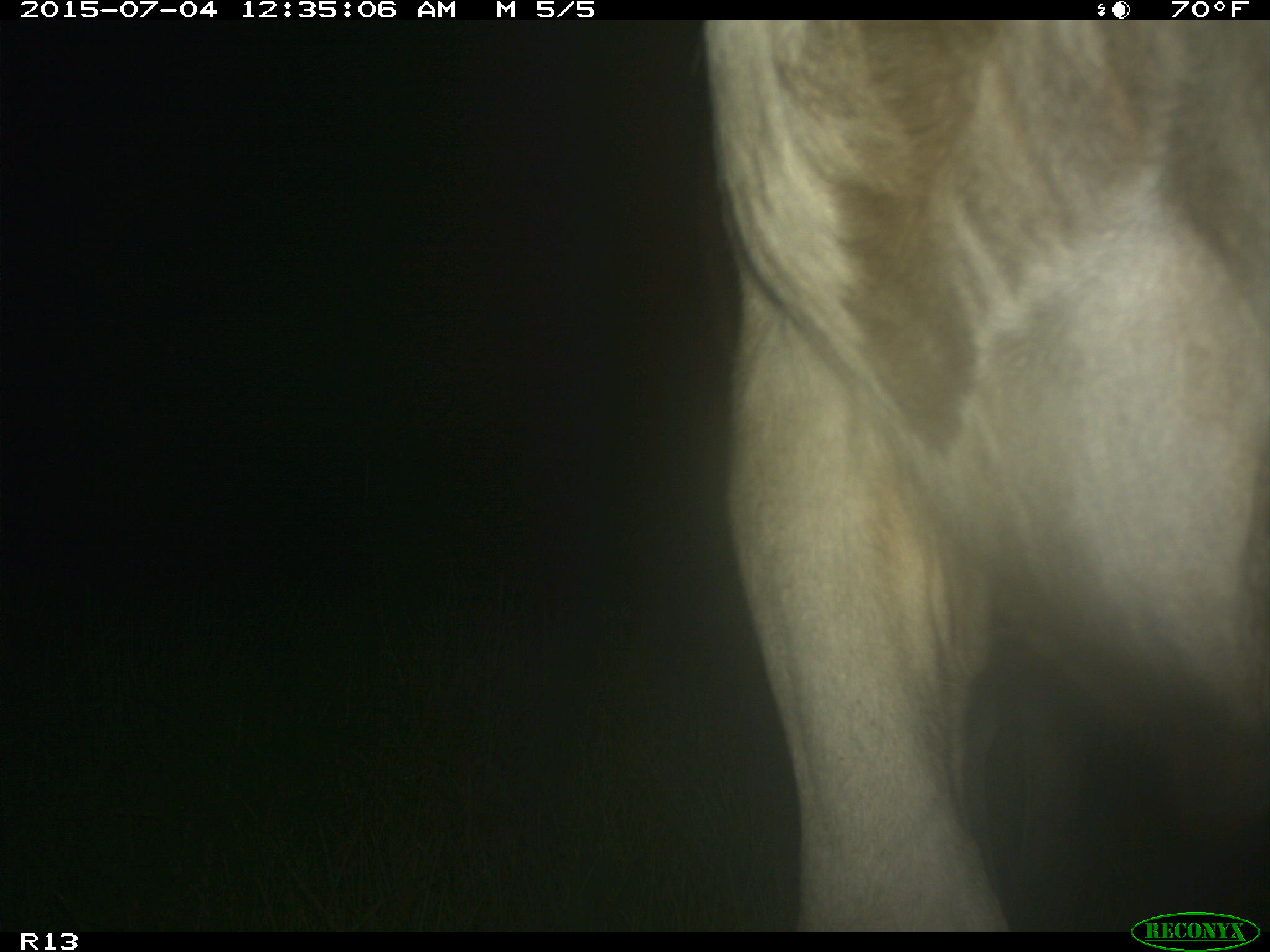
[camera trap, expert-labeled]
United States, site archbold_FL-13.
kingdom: Animalia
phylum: Chordata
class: Mammalia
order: Artiodactyla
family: Bovidae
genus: Bos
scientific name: Bos taurus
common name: domestic cow